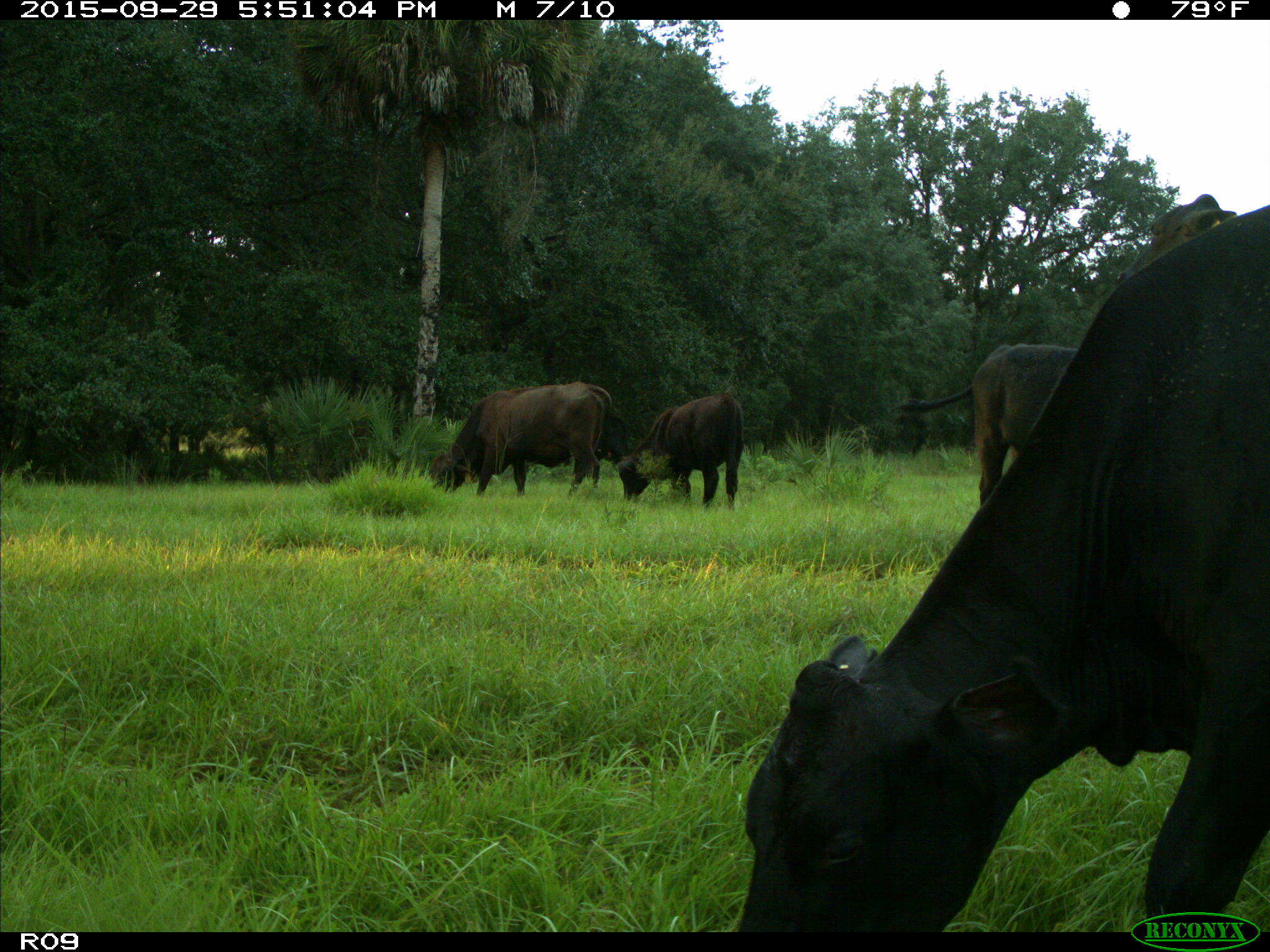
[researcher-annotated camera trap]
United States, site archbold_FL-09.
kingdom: Animalia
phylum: Chordata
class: Mammalia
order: Artiodactyla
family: Bovidae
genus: Bos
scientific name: Bos taurus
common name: domestic cow